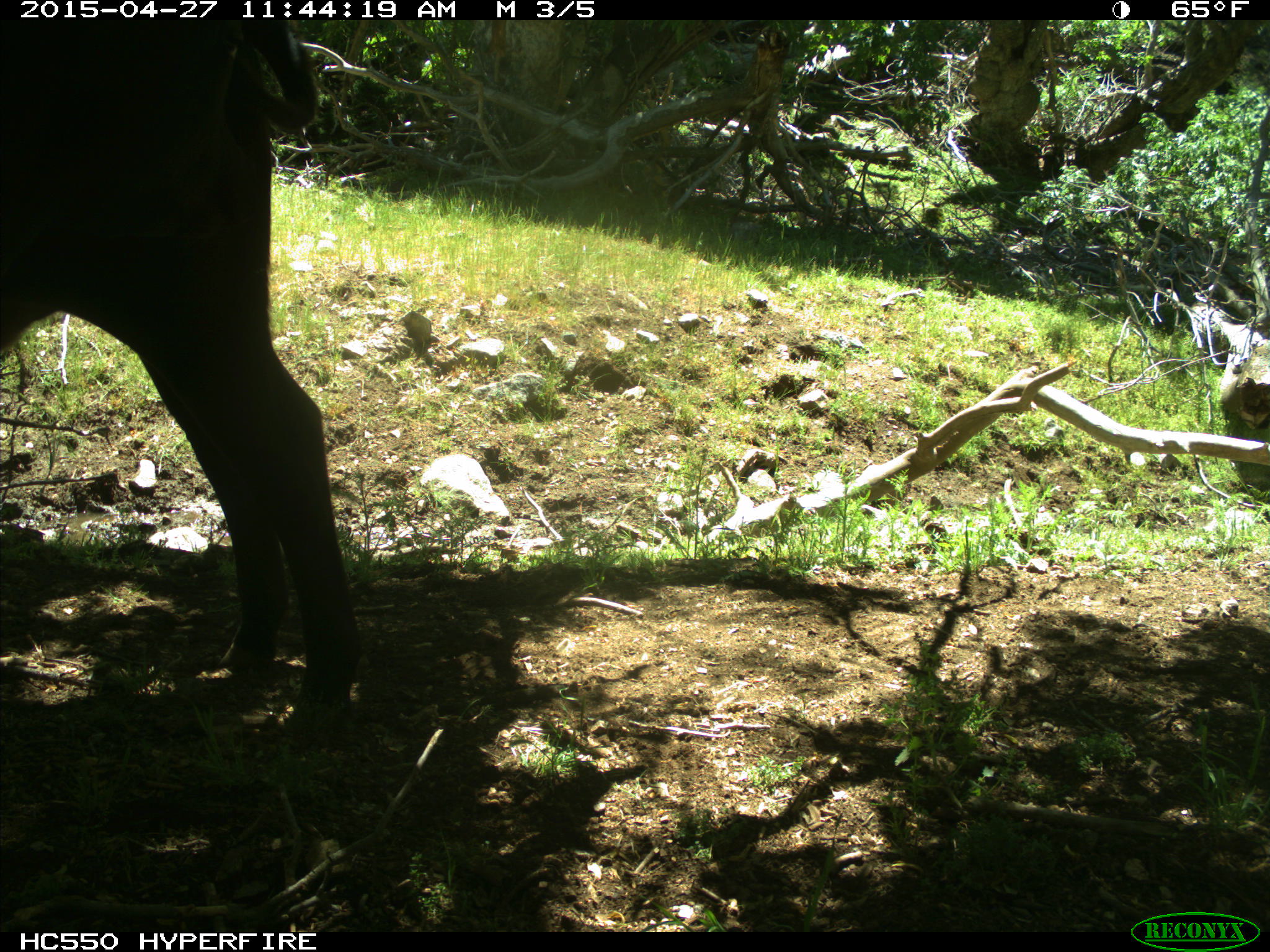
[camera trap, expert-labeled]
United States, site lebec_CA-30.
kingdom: Animalia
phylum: Chordata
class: Mammalia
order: Artiodactyla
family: Bovidae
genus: Bos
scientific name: Bos taurus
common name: domestic cow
Bos taurus (domestic cow).